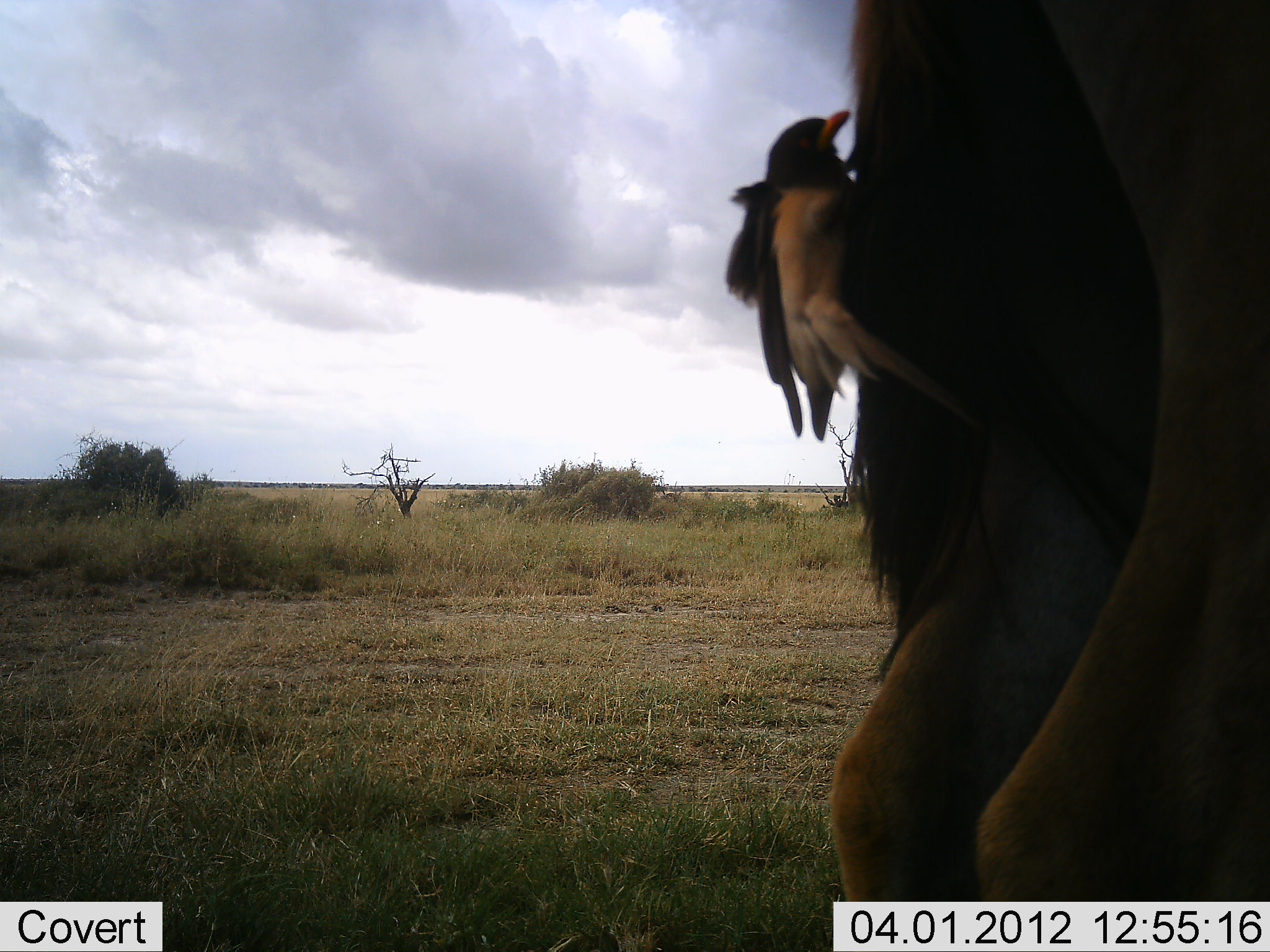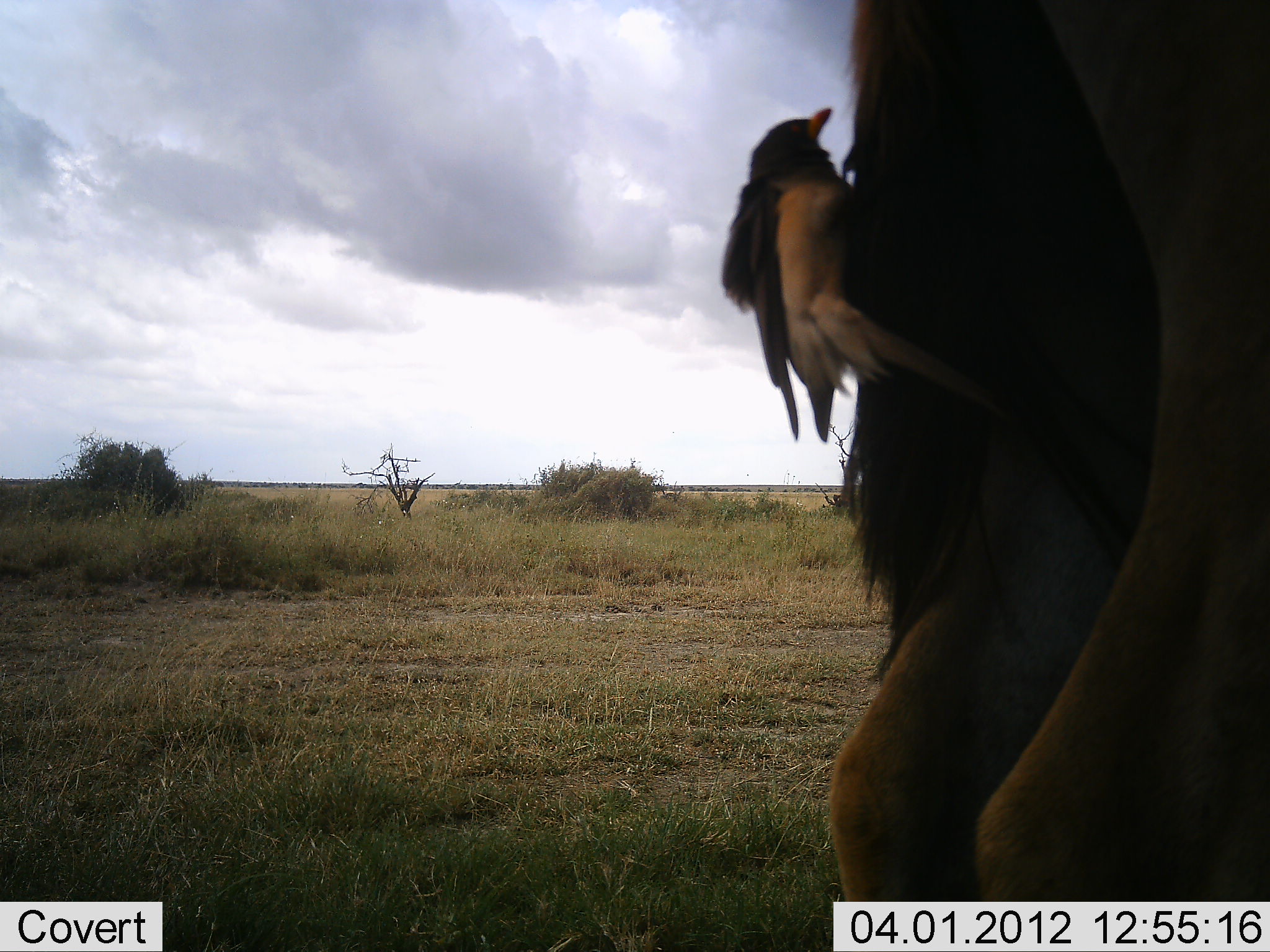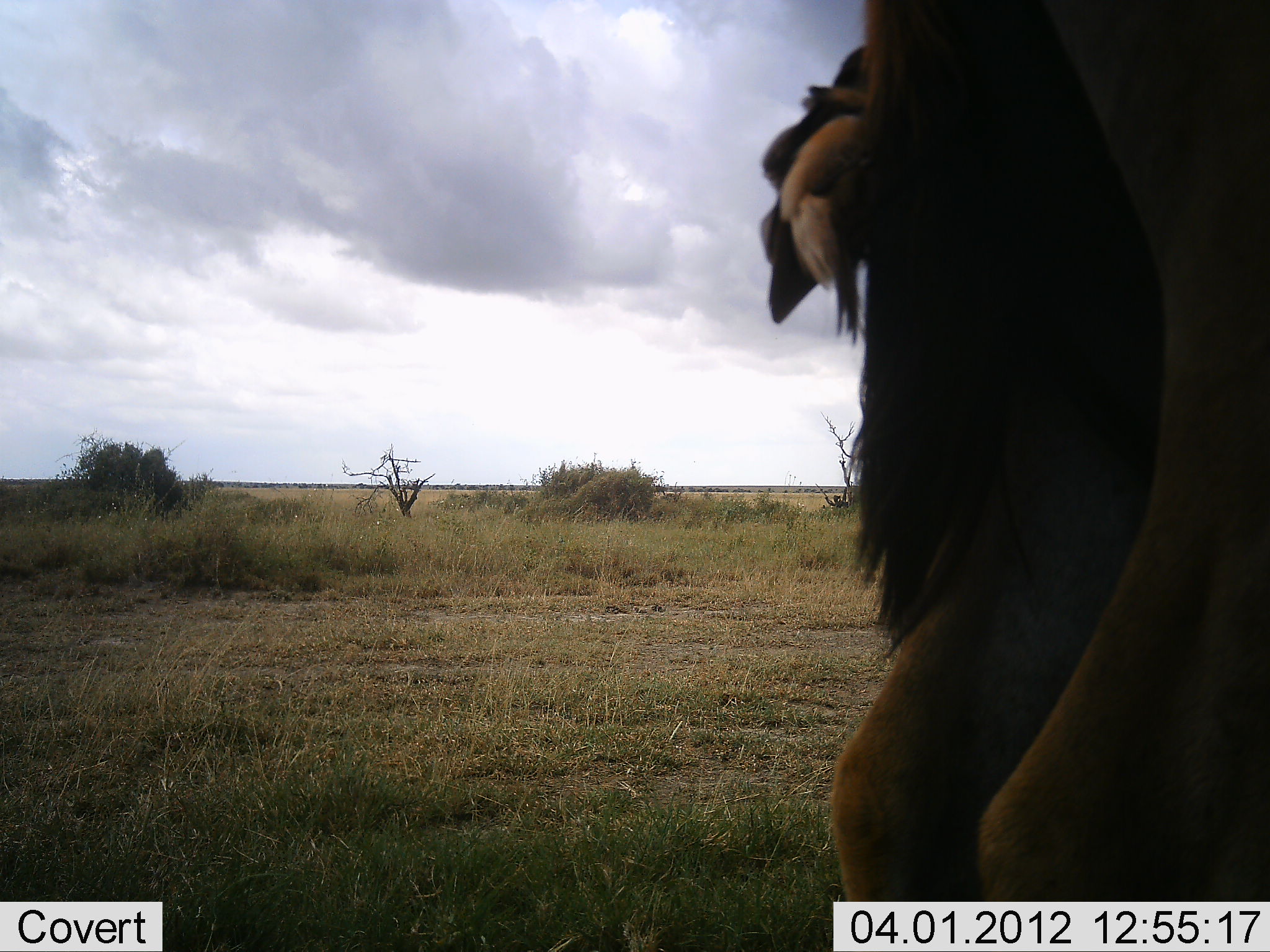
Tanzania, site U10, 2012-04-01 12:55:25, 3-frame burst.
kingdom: Animalia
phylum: Chordata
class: Mammalia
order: Artiodactyla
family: Bovidae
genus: Alcelaphus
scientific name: Alcelaphus buselaphus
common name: hartebeest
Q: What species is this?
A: Hartebeest (Alcelaphus buselaphus).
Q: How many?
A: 1.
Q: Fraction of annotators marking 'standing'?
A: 100%.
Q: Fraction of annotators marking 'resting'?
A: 0%.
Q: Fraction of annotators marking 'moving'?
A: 0%.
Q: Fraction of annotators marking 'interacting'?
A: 0%.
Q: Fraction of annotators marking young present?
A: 0%.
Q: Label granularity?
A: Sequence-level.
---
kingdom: Animalia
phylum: Chordata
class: Aves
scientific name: Aves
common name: bird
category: otherbird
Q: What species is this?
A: Otherbird (bird) (Aves).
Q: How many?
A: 1.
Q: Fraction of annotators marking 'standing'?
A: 27%.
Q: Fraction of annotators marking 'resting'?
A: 12%.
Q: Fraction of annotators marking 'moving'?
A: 4%.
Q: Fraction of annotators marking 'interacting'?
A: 31%.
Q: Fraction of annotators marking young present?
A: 0%.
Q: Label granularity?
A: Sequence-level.